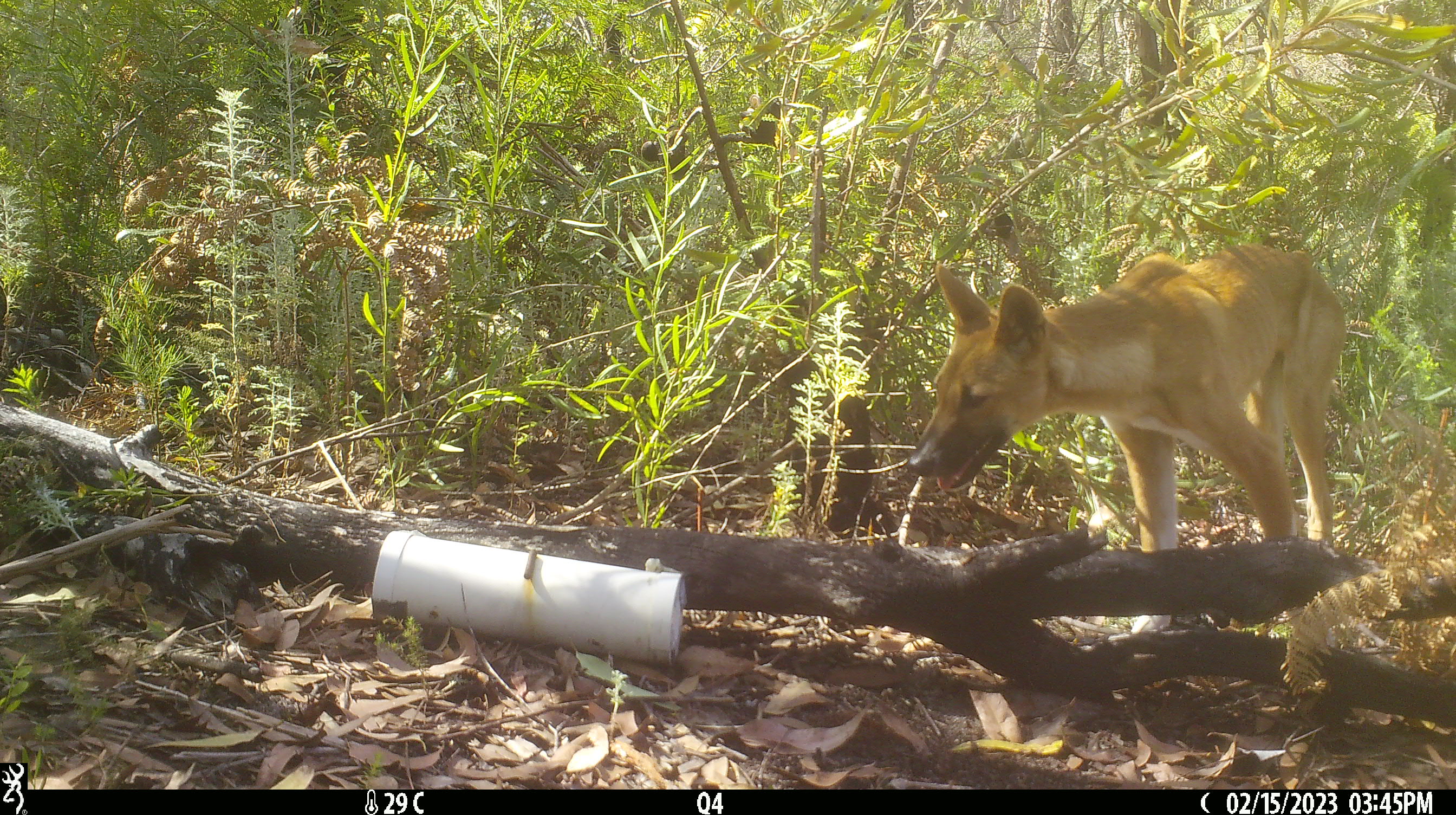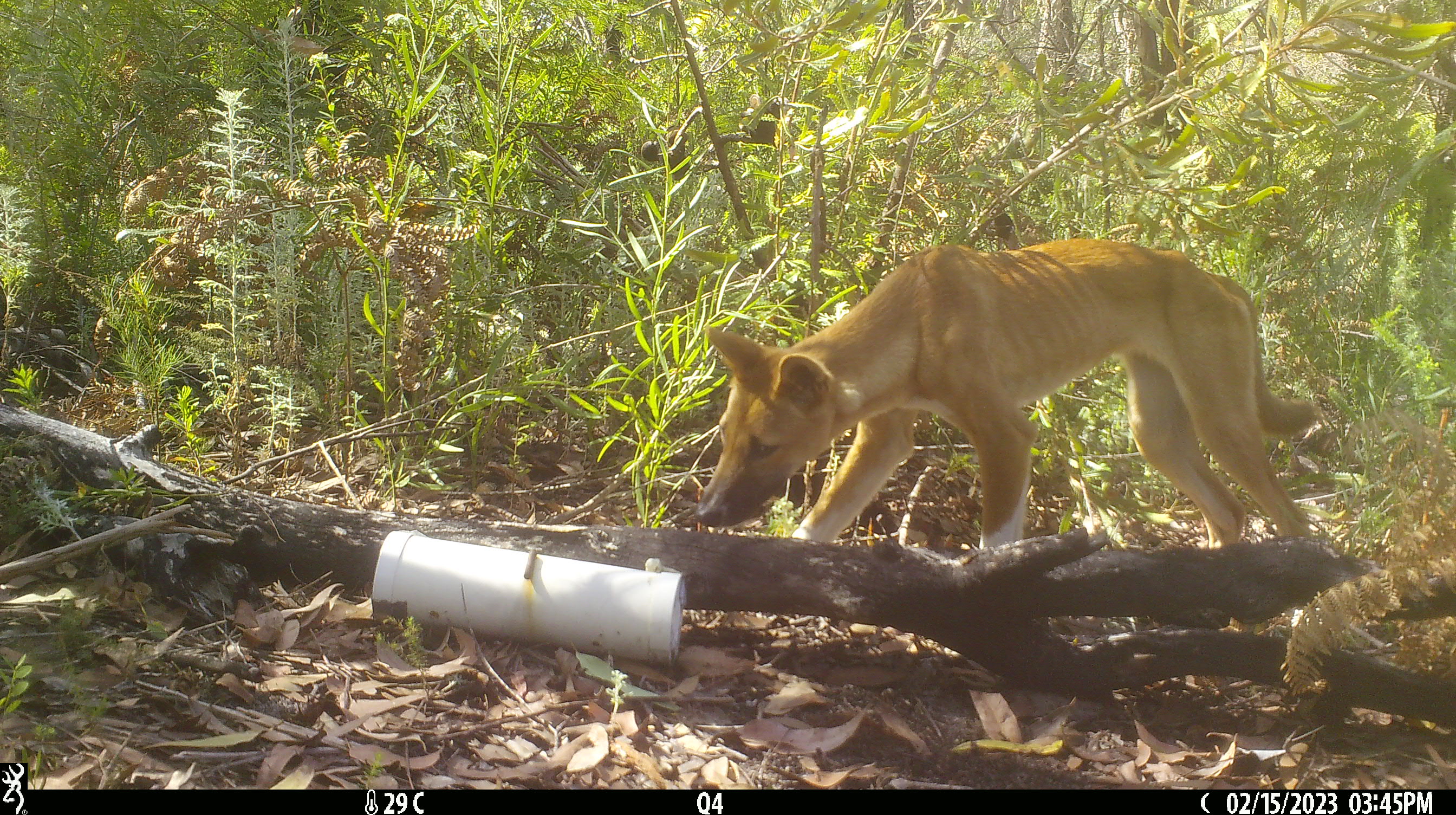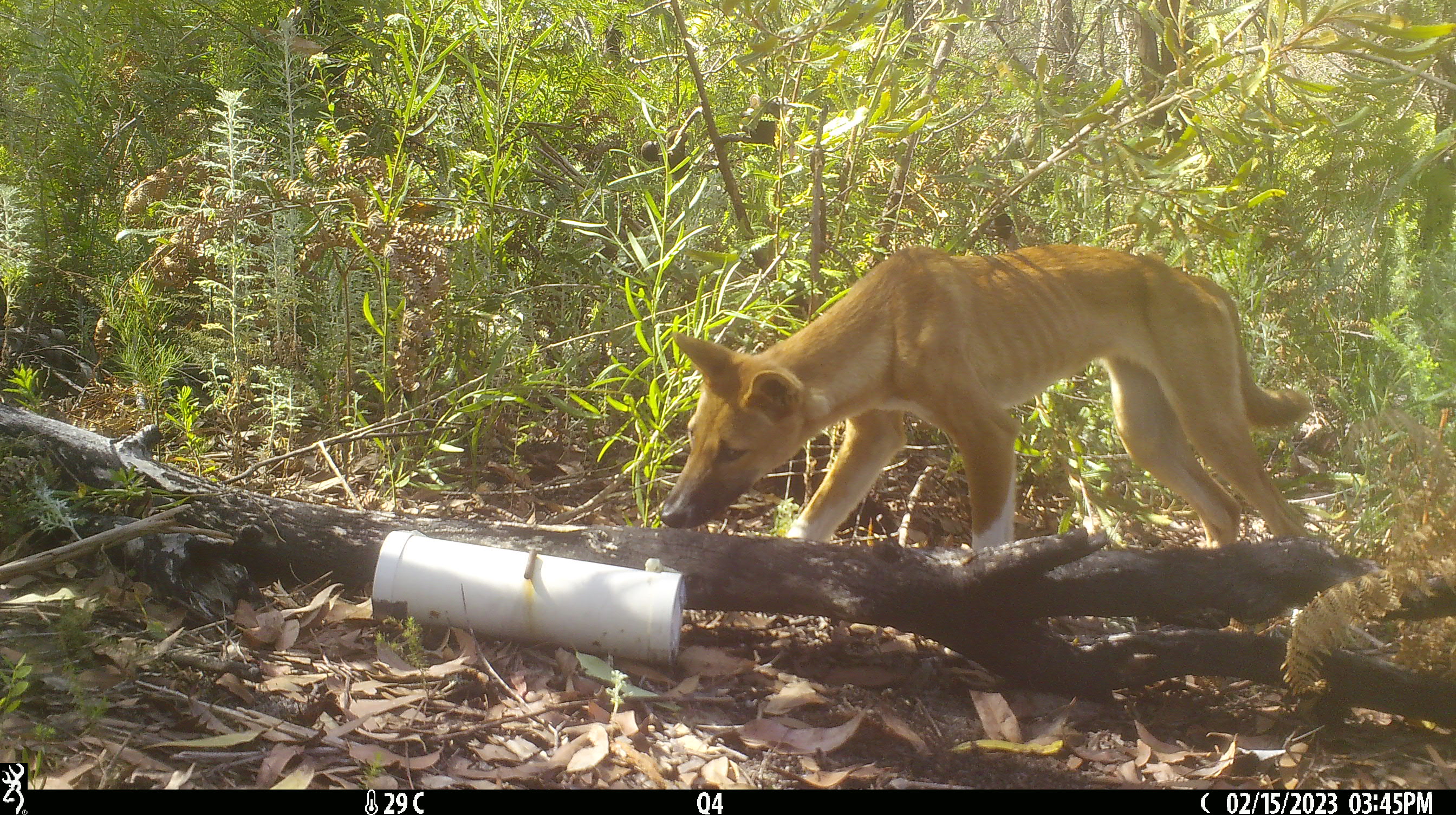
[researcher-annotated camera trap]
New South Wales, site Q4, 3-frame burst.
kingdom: Animalia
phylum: Chordata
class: Mammalia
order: Carnivora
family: Canidae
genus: Canis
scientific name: Canis familiaris dingo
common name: dingo